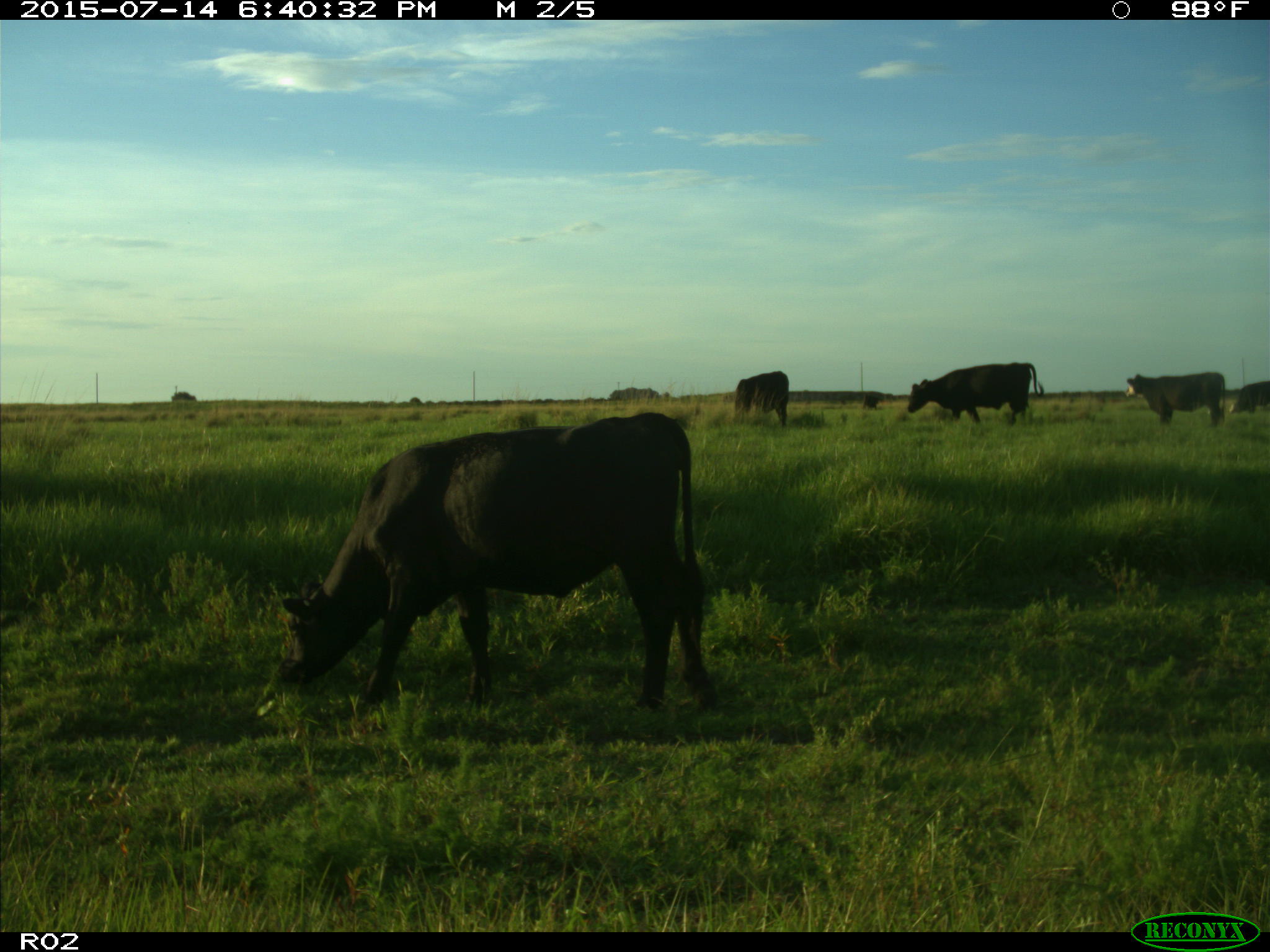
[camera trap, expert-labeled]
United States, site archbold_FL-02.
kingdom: Animalia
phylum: Chordata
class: Mammalia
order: Artiodactyla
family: Bovidae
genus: Bos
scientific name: Bos taurus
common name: domestic cow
Bos taurus (domestic cow).